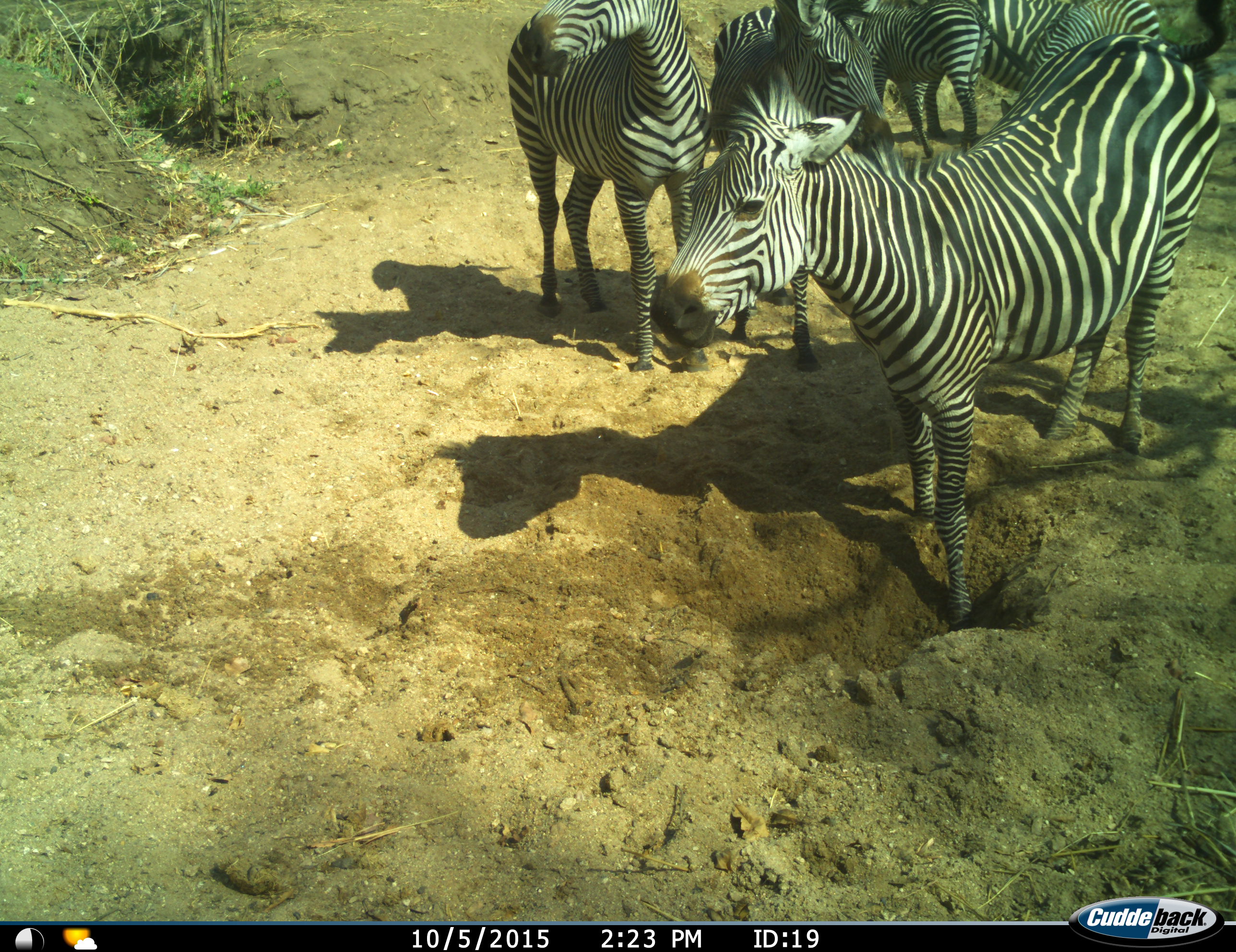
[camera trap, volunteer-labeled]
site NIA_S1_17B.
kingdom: Animalia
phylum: Chordata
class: Mammalia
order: Perissodactyla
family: Equidae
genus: Equus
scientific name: Equus quagga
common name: plains zebra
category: zebraplains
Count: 6.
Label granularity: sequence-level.